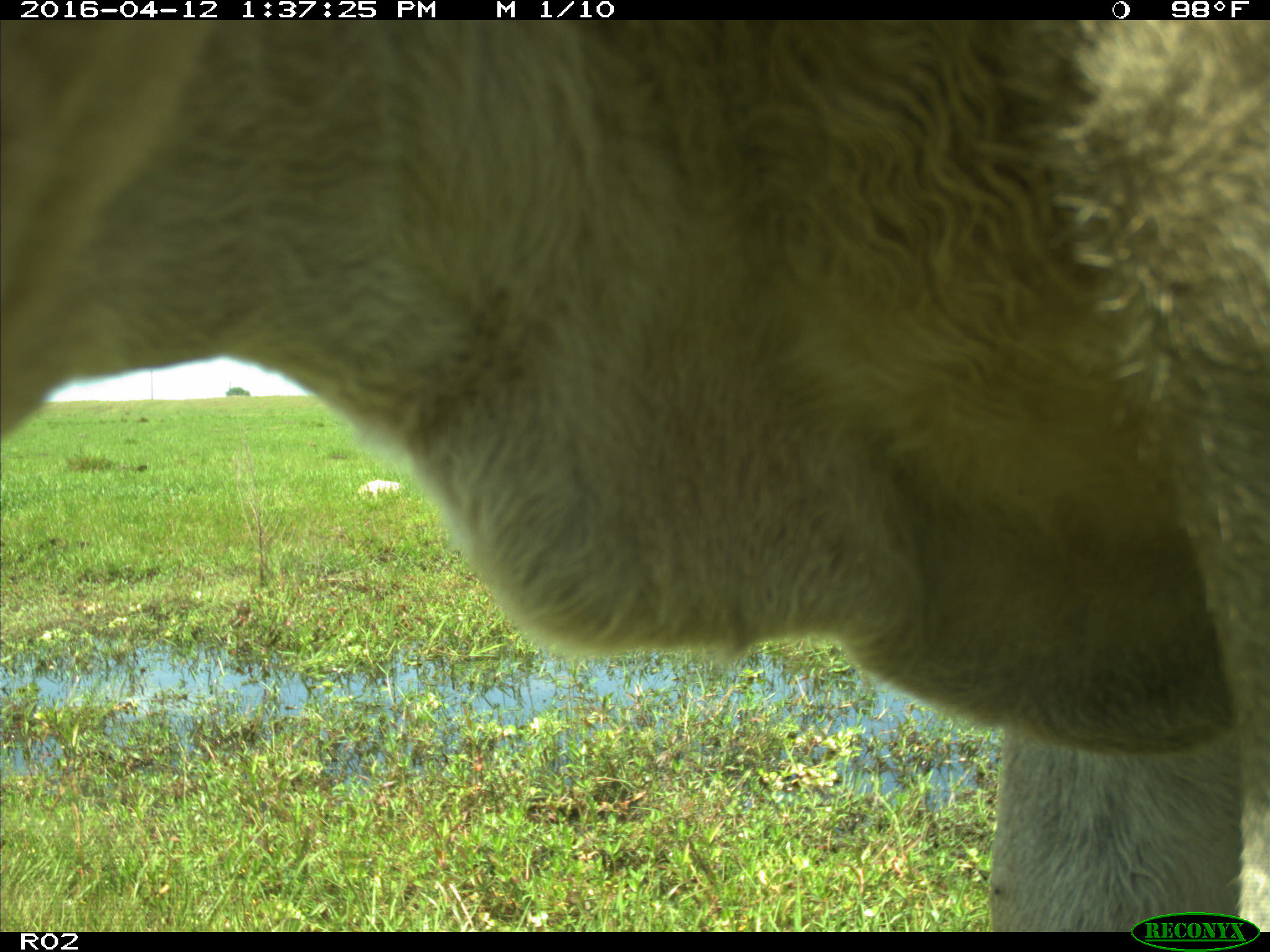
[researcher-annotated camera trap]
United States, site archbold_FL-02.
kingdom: Animalia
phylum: Chordata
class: Mammalia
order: Artiodactyla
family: Bovidae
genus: Bos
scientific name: Bos taurus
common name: domestic cow